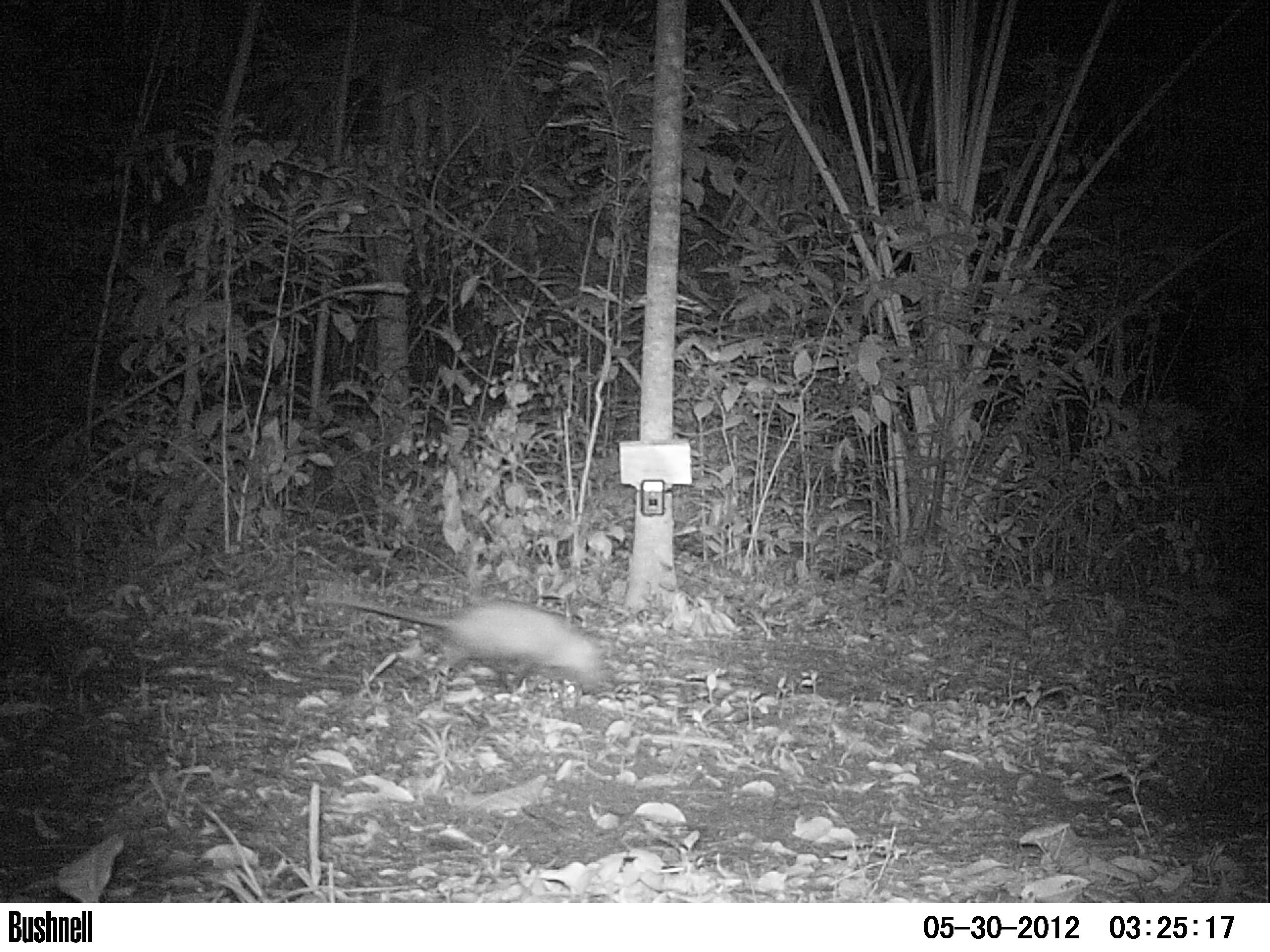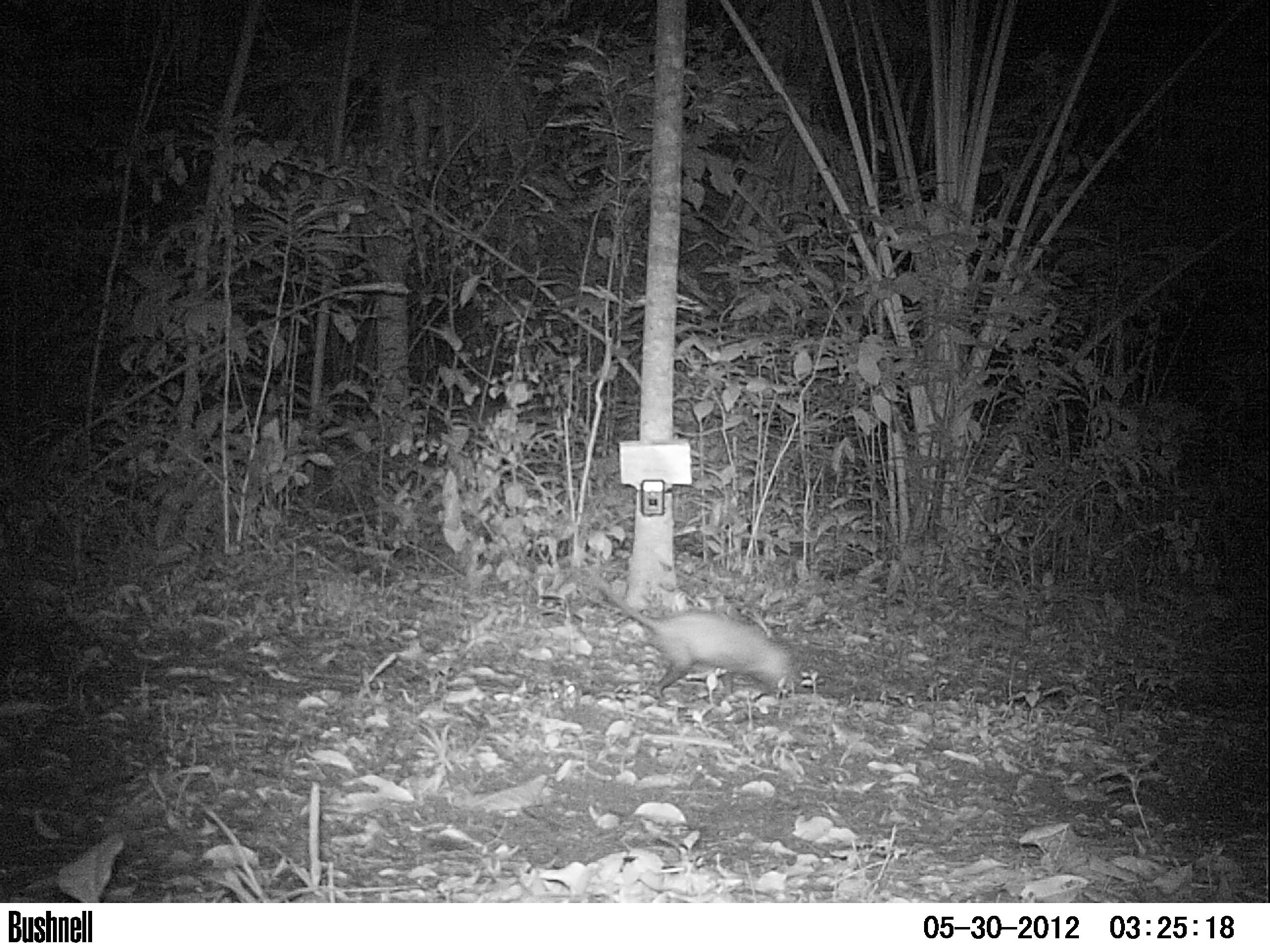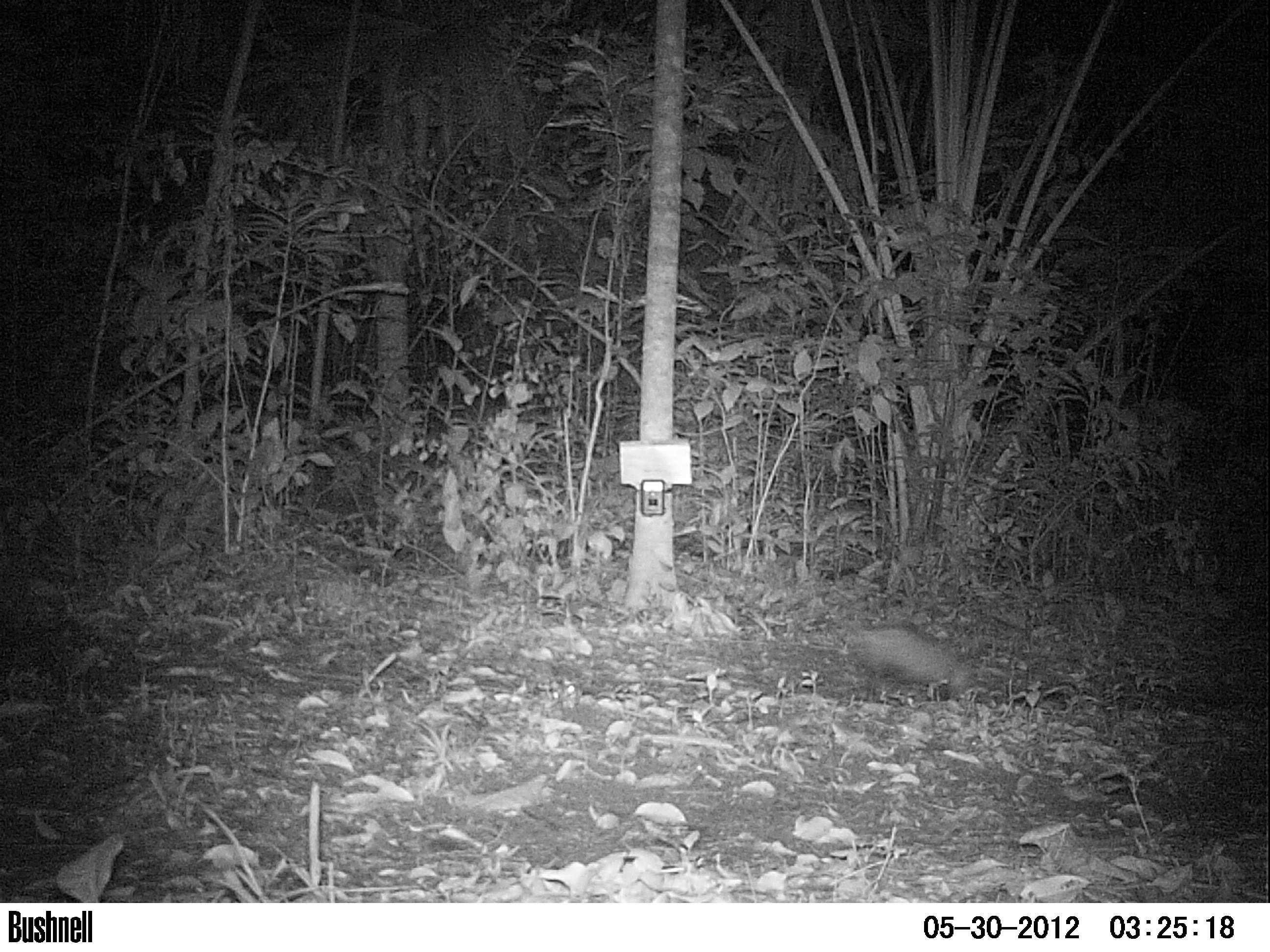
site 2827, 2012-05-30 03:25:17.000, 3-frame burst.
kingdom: Animalia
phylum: Chordata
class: Mammalia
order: Didelphimorphia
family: Didelphidae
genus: Didelphis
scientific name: Didelphis virginiana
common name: virginia opossum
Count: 1.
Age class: adult.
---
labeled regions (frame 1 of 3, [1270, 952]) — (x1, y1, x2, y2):
didelphis virginiana: (309, 594, 618, 693)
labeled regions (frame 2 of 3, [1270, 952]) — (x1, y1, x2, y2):
didelphis virginiana: (588, 568, 803, 700)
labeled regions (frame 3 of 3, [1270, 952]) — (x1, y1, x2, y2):
didelphis virginiana: (847, 625, 976, 702)